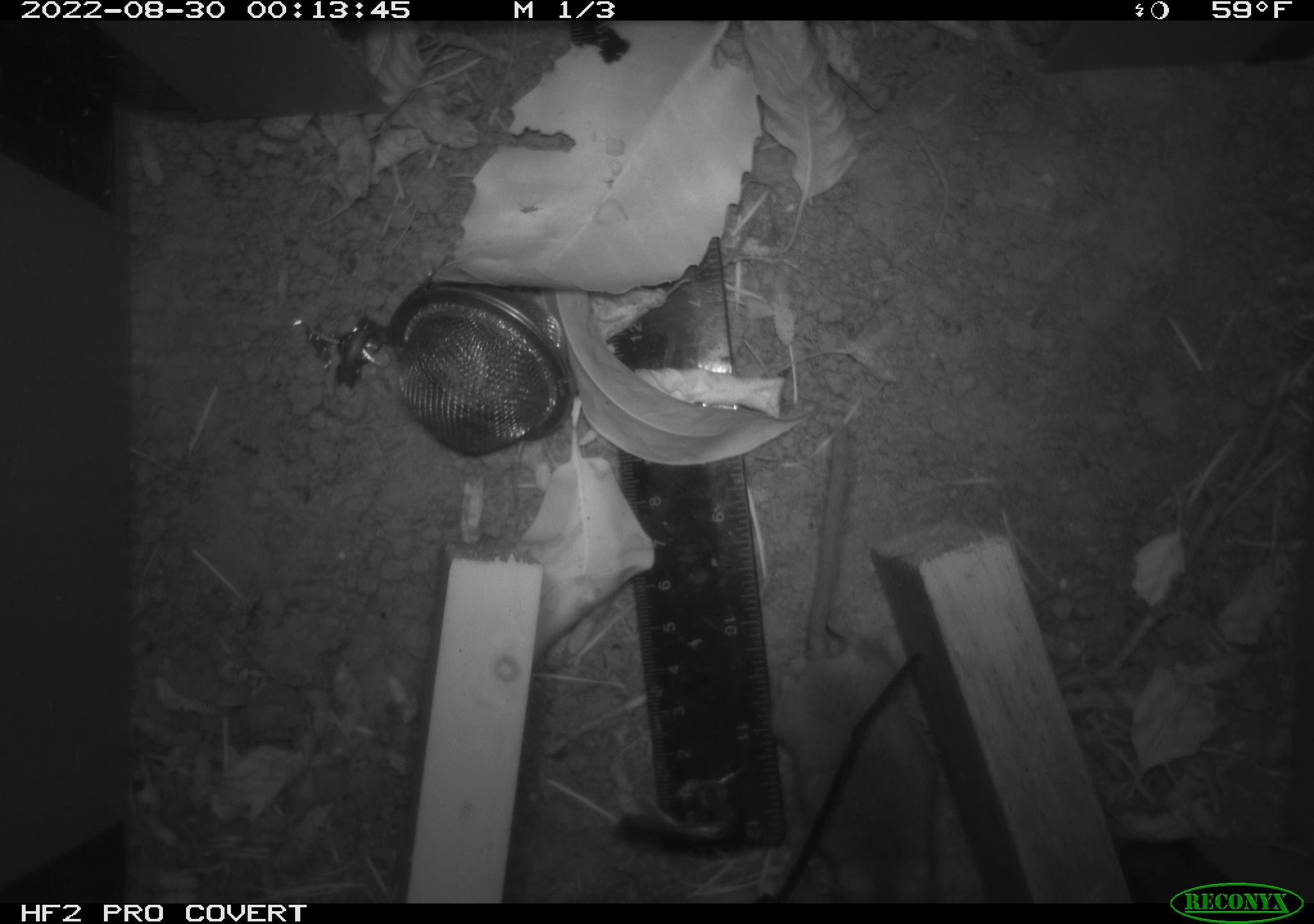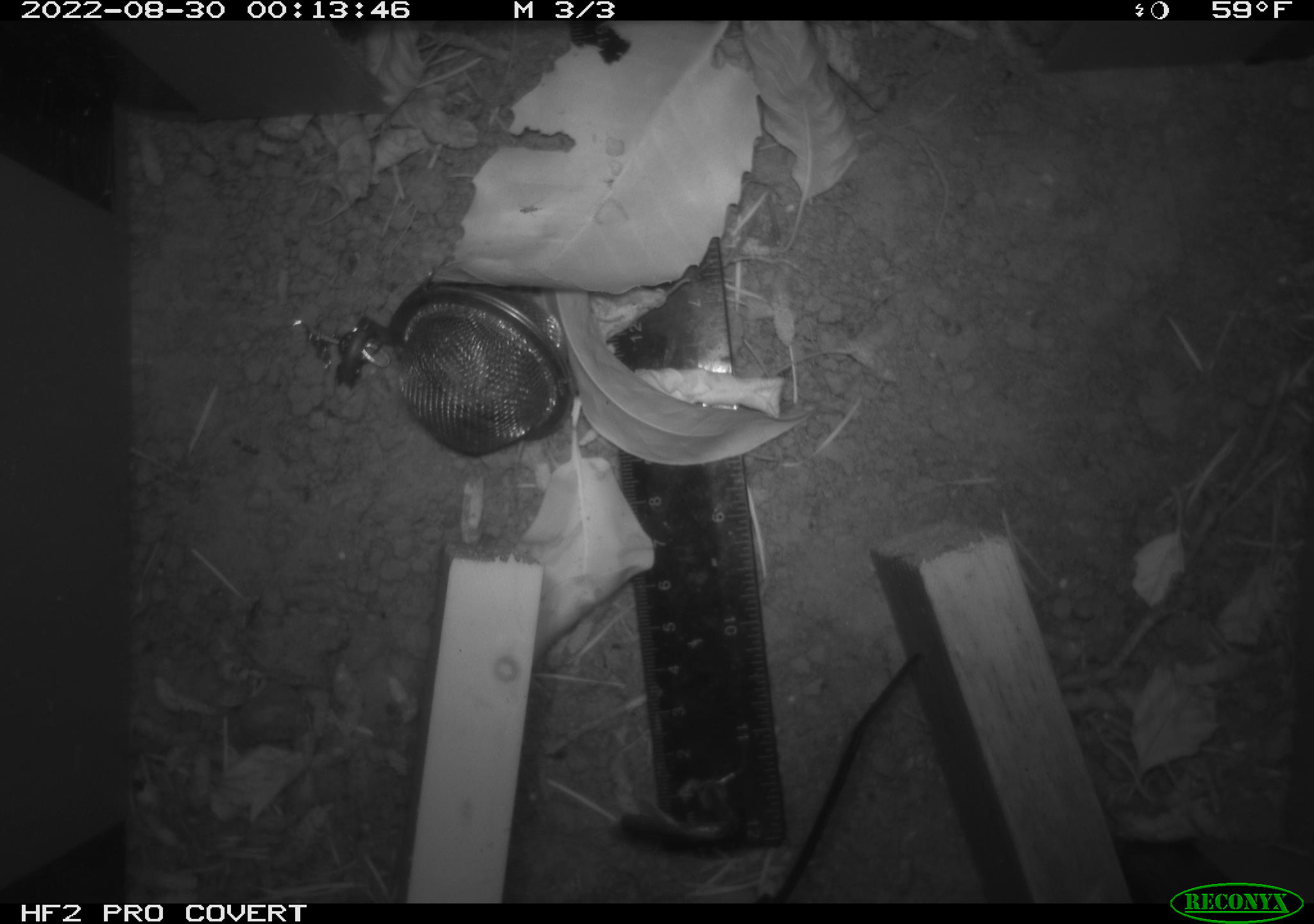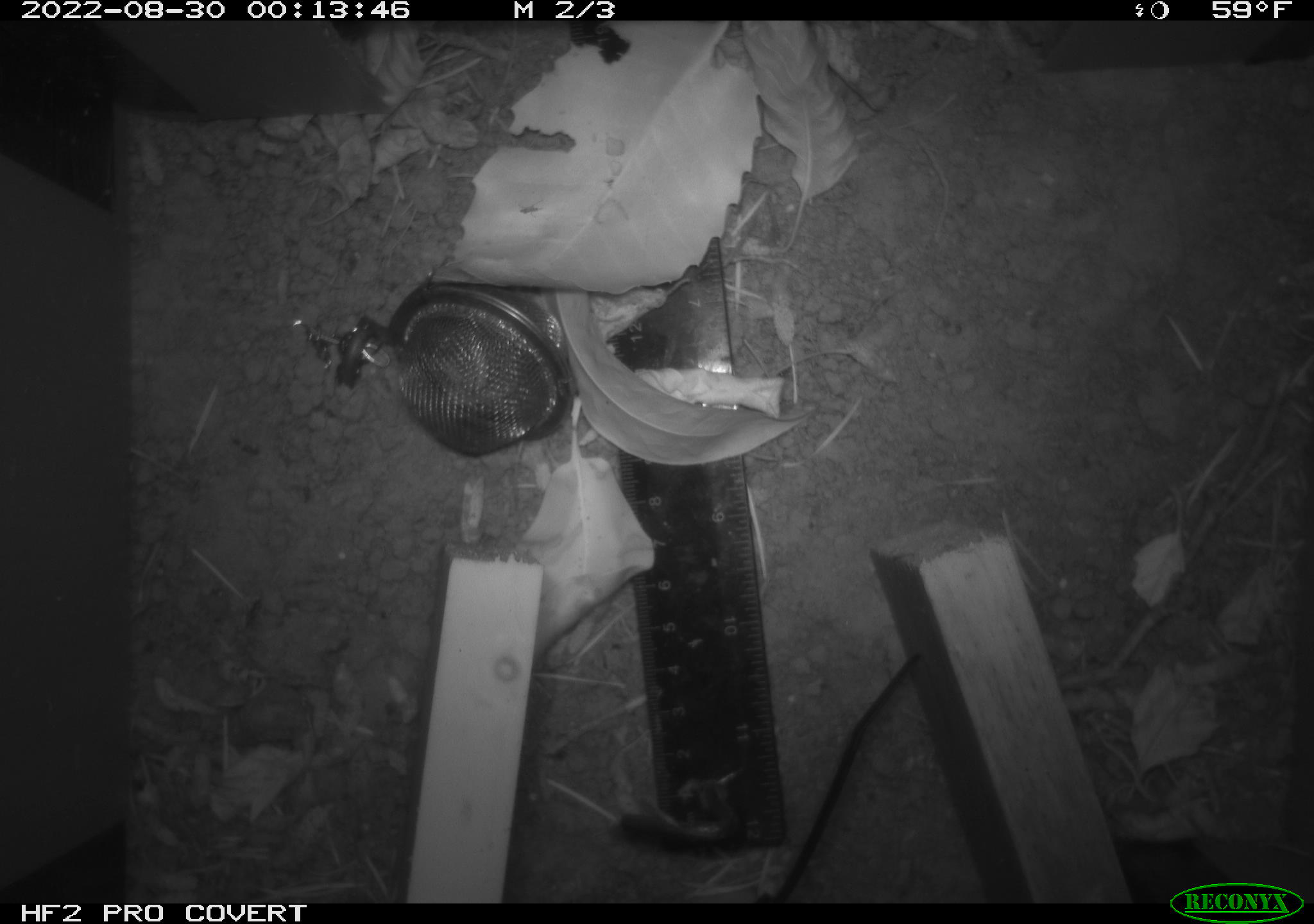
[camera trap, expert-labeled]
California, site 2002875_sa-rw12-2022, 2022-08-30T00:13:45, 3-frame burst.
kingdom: Animalia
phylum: Chordata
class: Mammalia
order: Rodentia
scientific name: Rodentia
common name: rodent